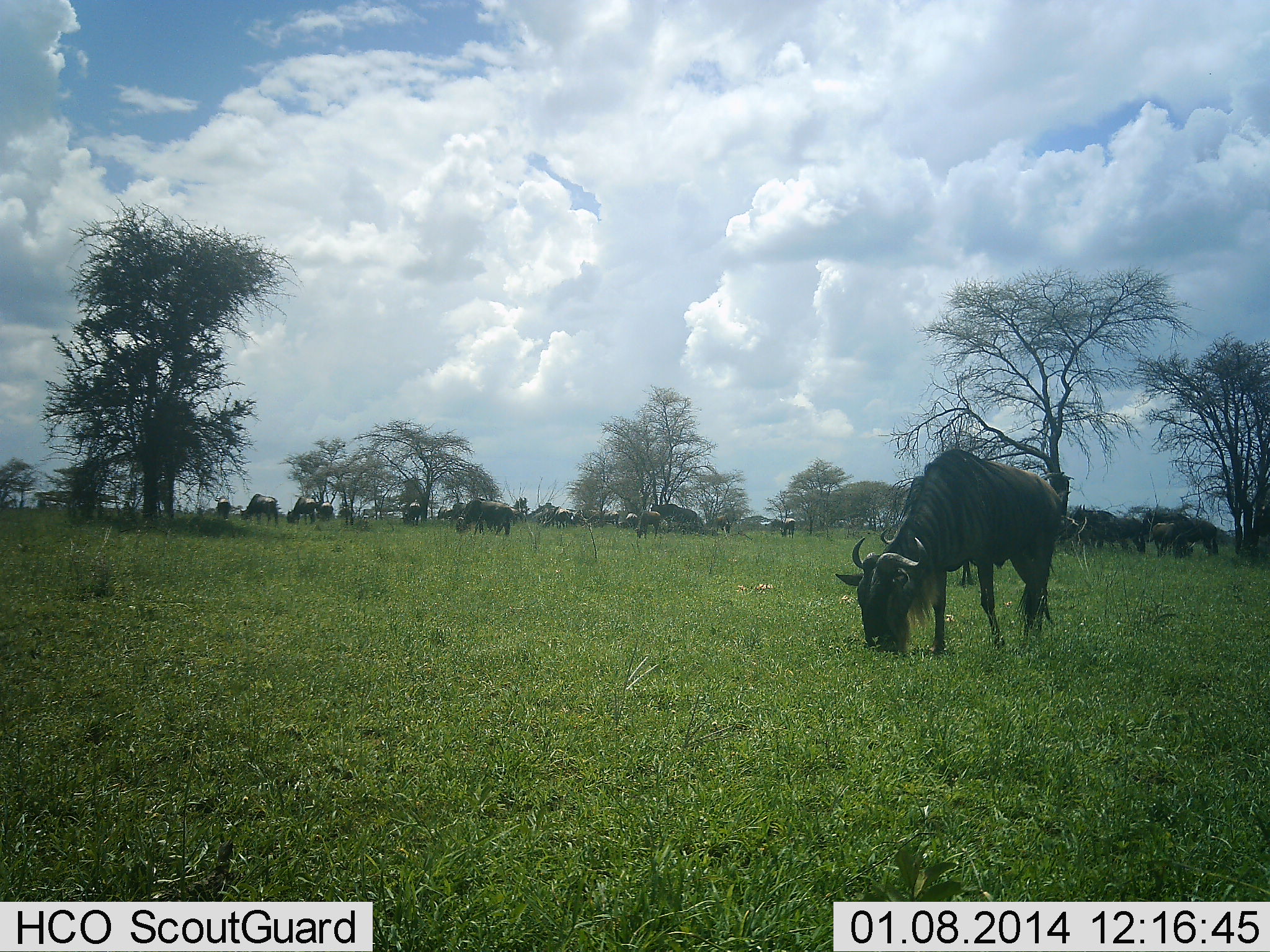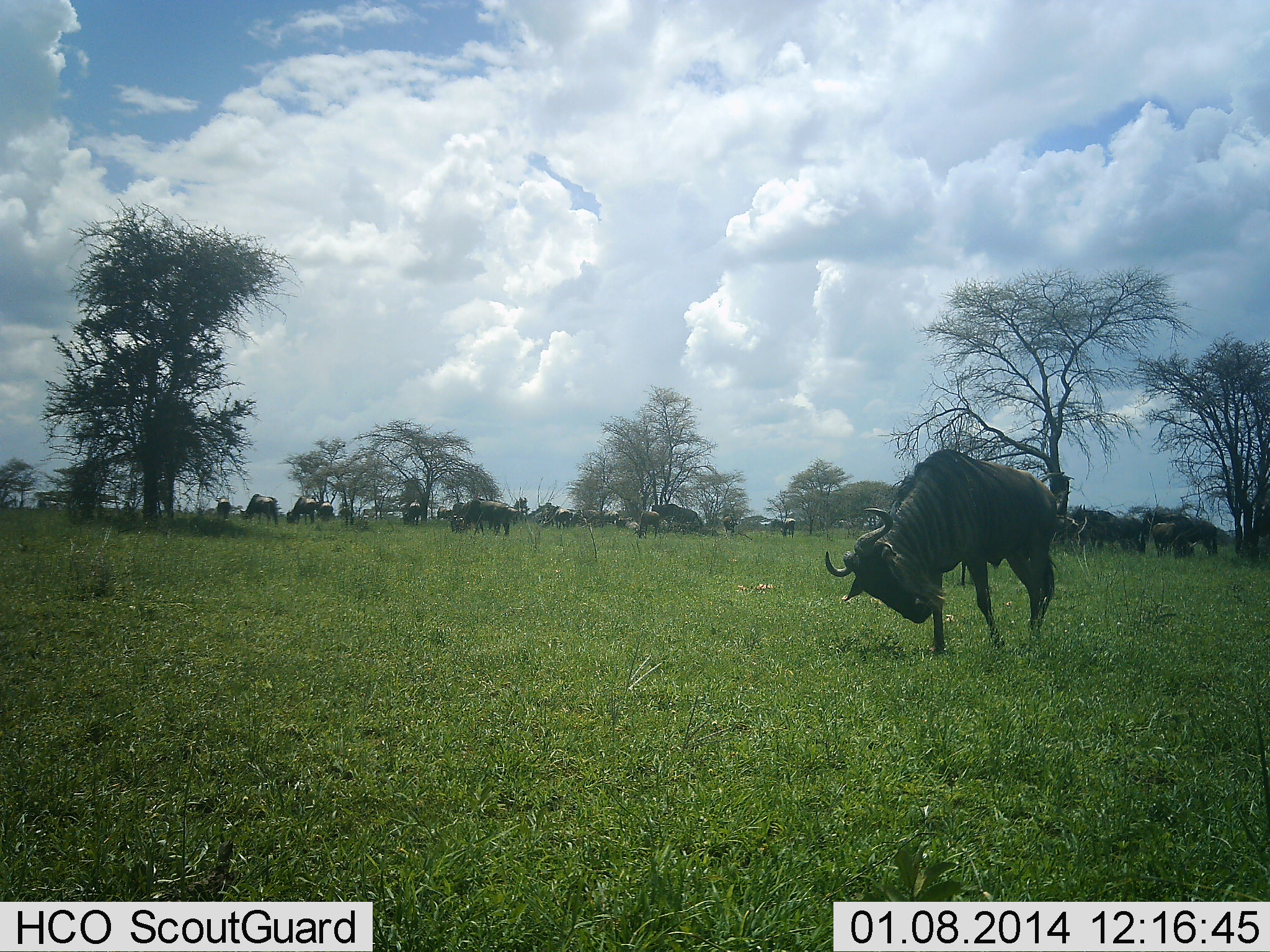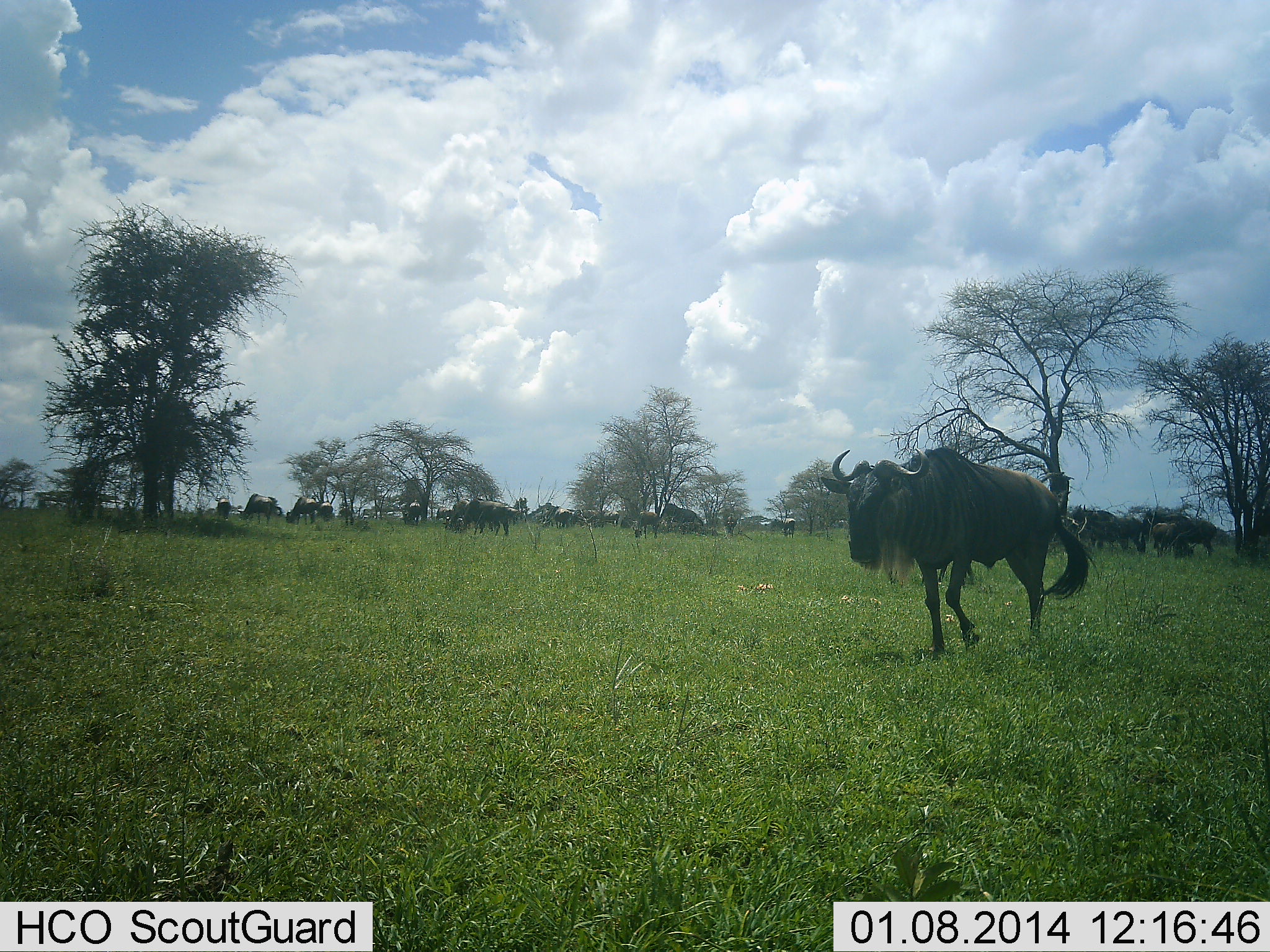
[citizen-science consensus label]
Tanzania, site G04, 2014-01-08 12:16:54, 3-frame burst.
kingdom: Animalia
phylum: Chordata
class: Mammalia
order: Artiodactyla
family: Bovidae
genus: Connochaetes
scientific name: Connochaetes taurinus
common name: blue wildebeest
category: wildebeest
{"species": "wildebeest (blue wildebeest) (Connochaetes taurinus)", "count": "11-50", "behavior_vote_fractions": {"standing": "59%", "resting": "11%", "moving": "30%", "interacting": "12%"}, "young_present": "3%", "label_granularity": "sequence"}